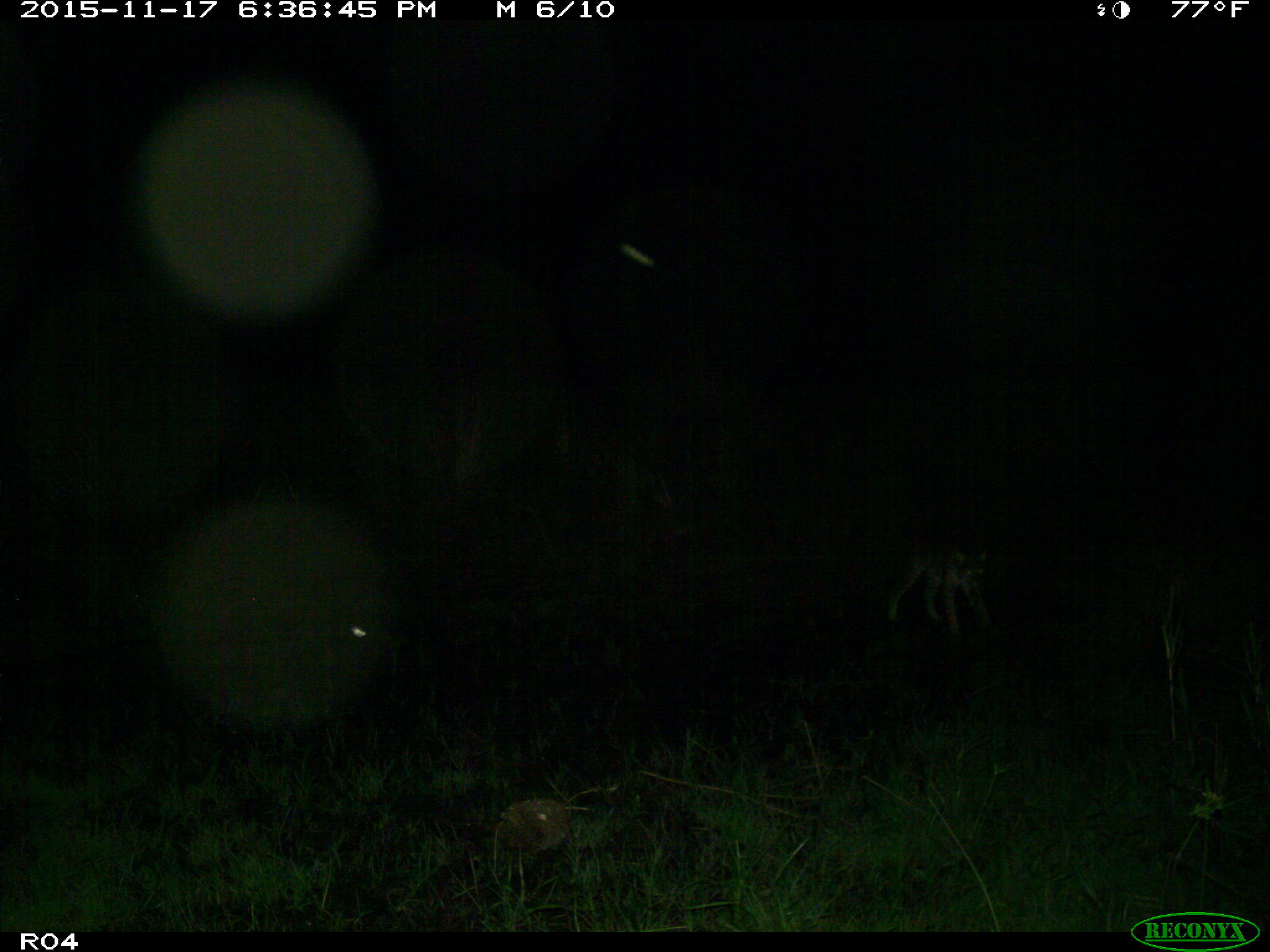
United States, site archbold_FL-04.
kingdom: Animalia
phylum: Chordata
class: Mammalia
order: Carnivora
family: Felidae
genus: Lynx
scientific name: Lynx rufus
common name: bobcat